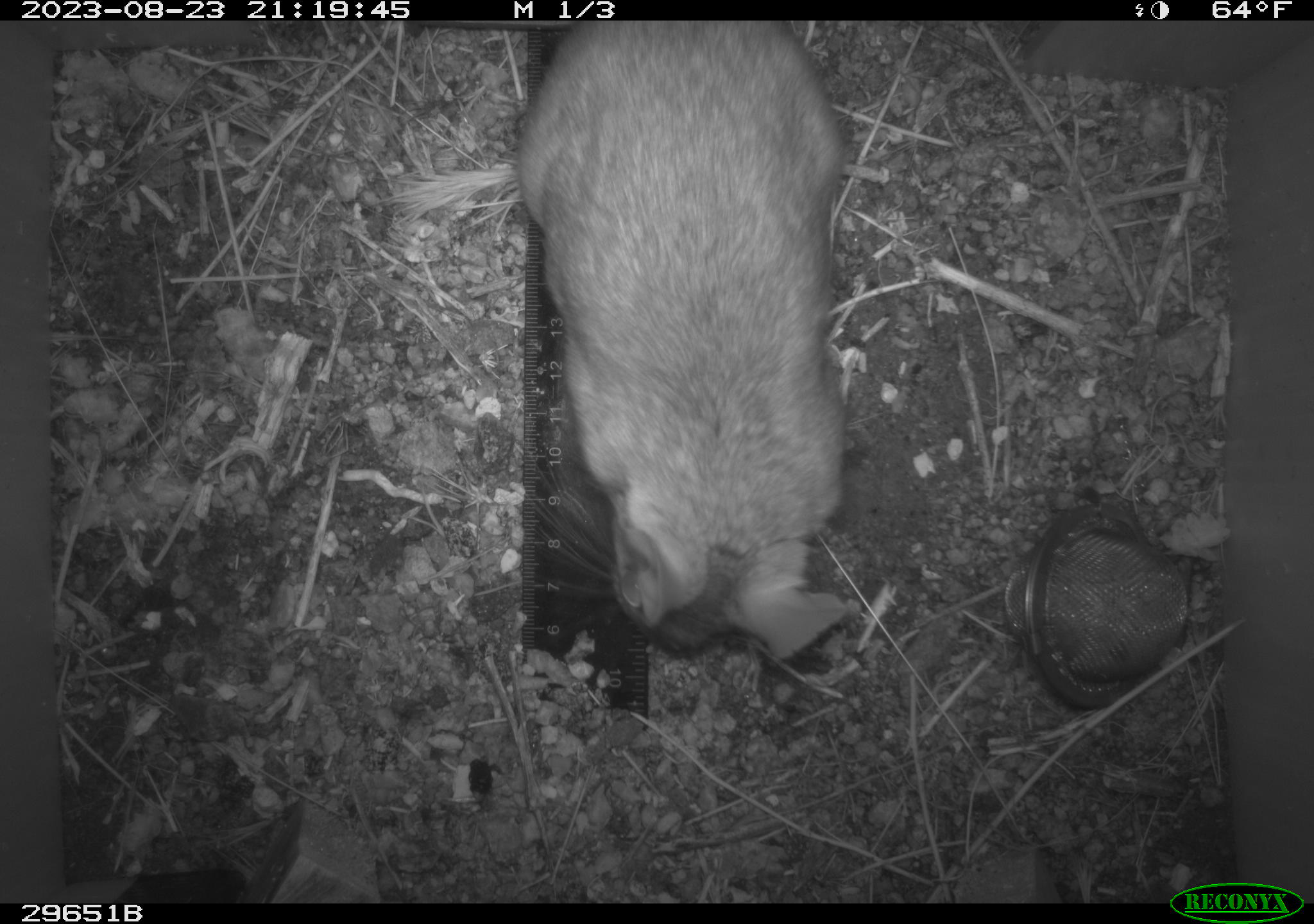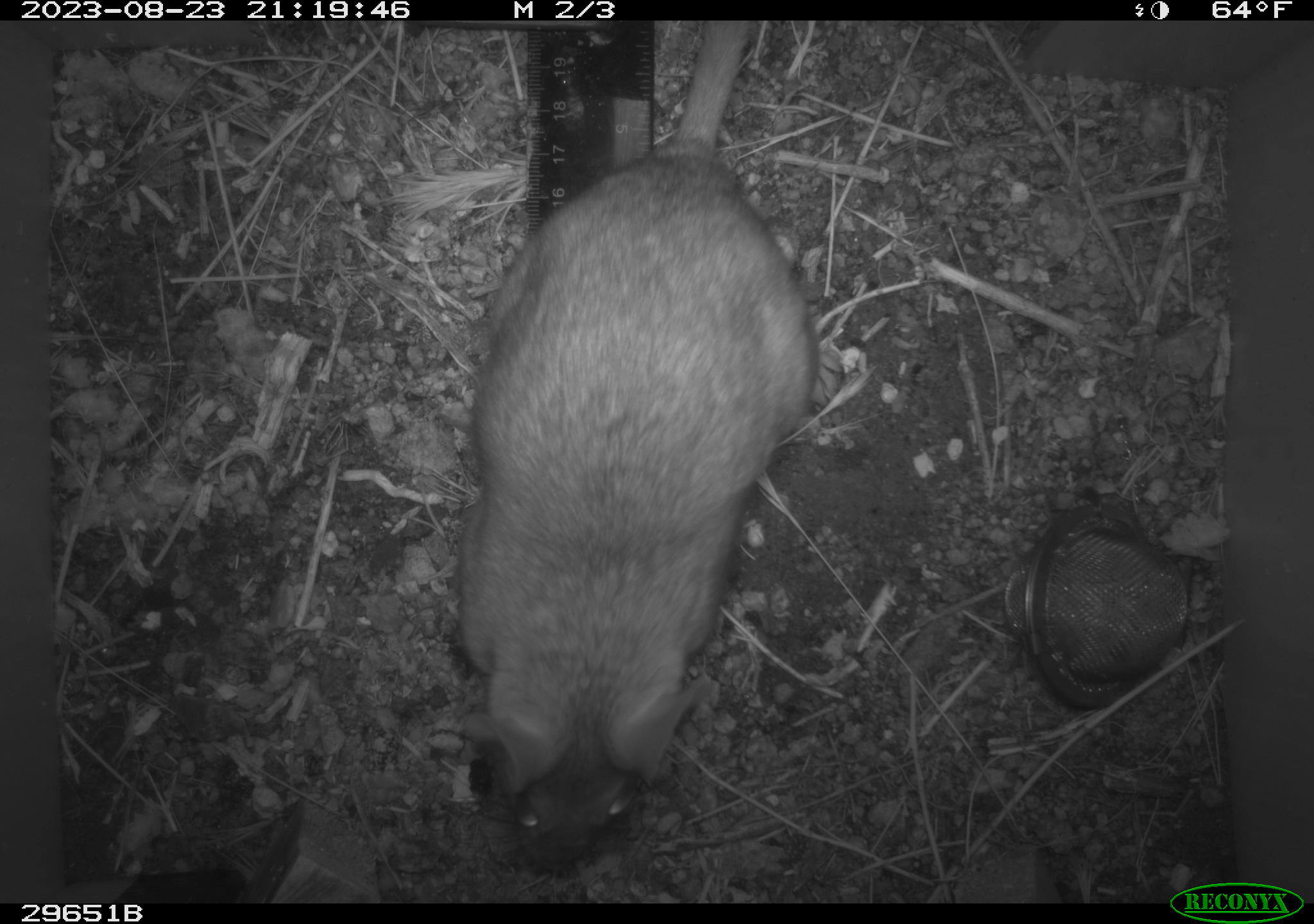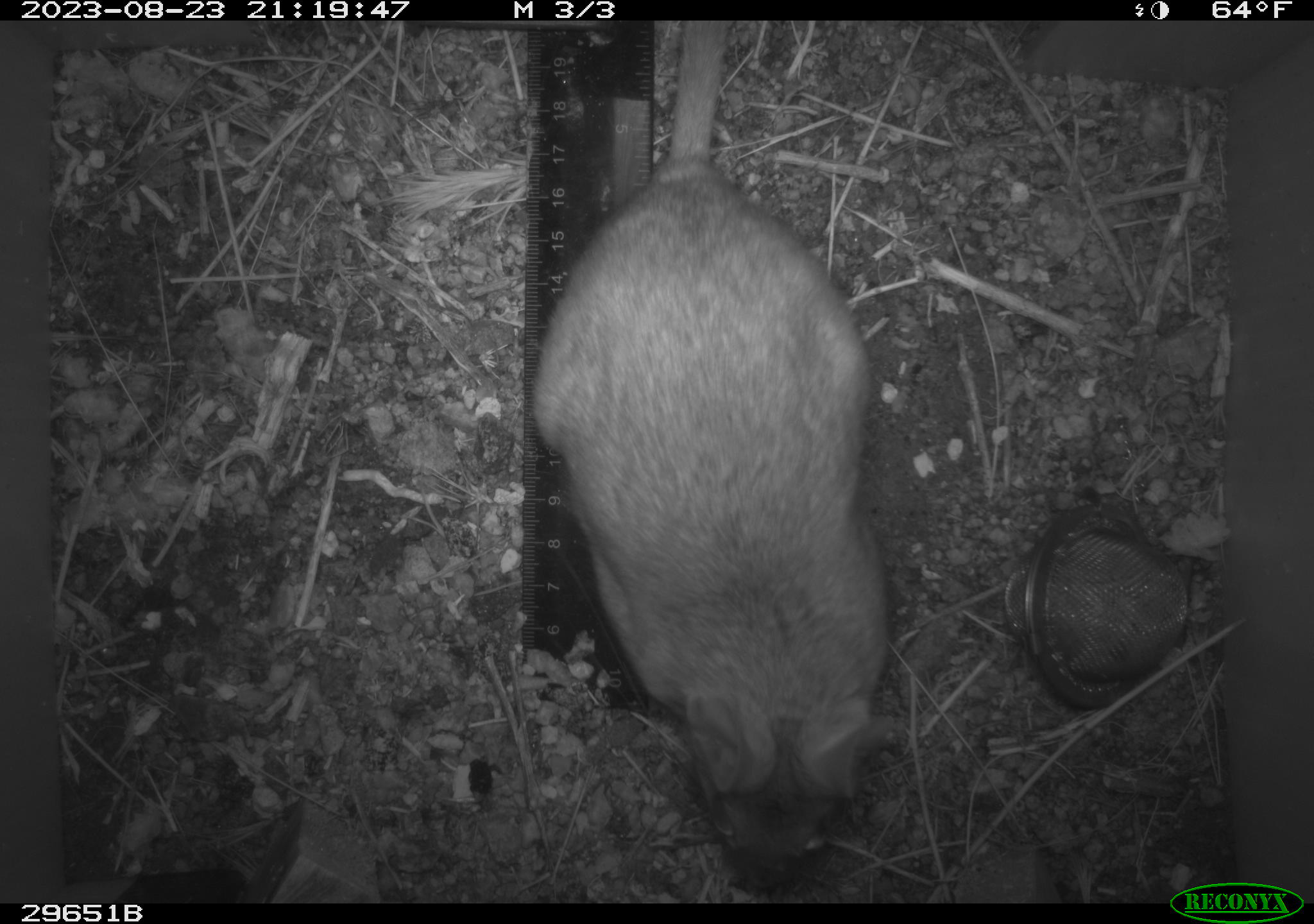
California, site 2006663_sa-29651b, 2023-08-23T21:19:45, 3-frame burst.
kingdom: Animalia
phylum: Chordata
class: Mammalia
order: Rodentia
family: Cricetidae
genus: Neotoma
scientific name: Neotoma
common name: pack rat or woodrat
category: neotoma species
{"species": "neotoma species (pack rat or woodrat) (Neotoma)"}